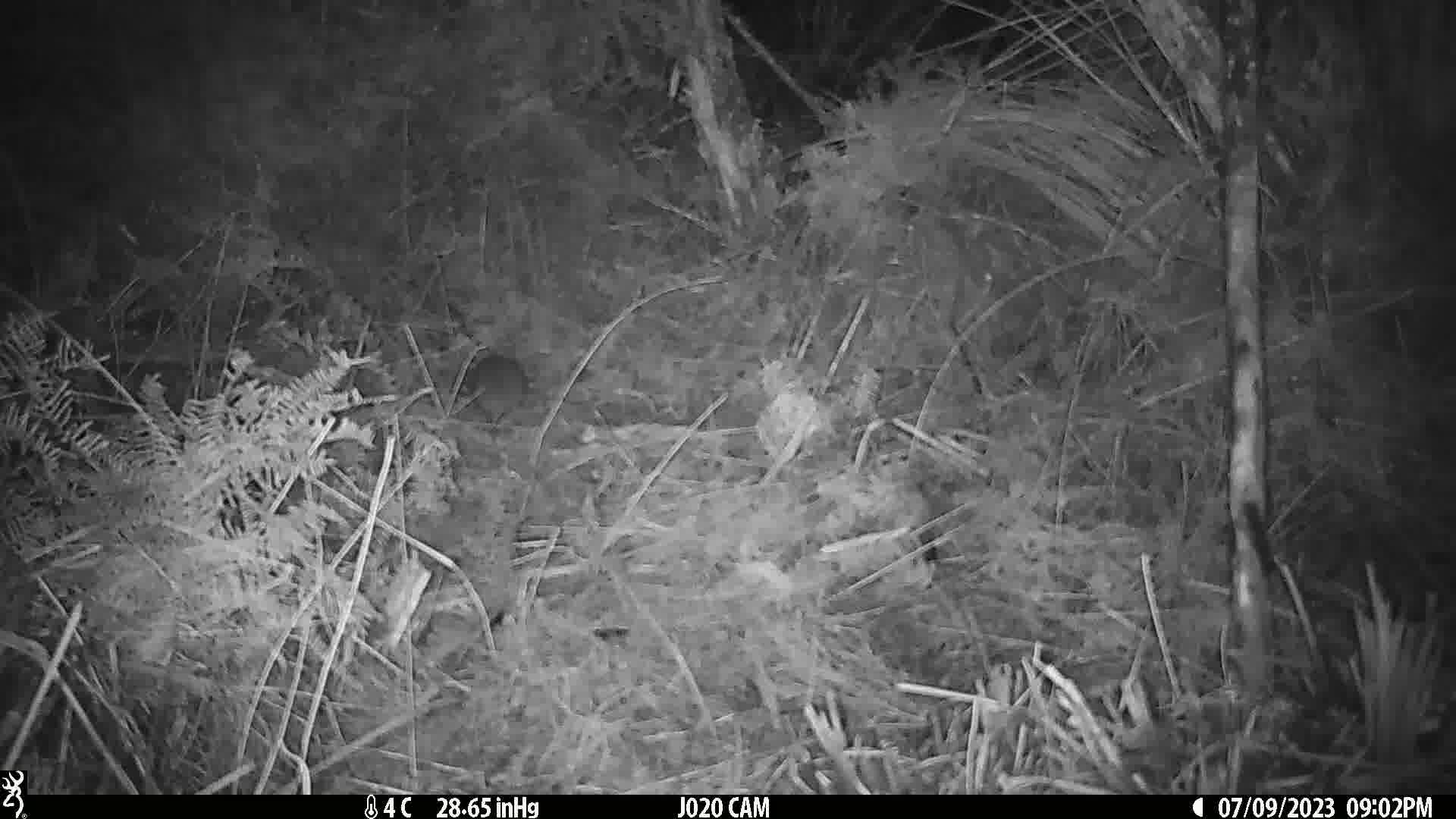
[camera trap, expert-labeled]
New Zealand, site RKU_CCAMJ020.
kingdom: Animalia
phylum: Chordata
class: Mammalia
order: Rodentia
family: Muridae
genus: Rattus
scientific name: Rattus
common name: rat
Rat (Rattus).